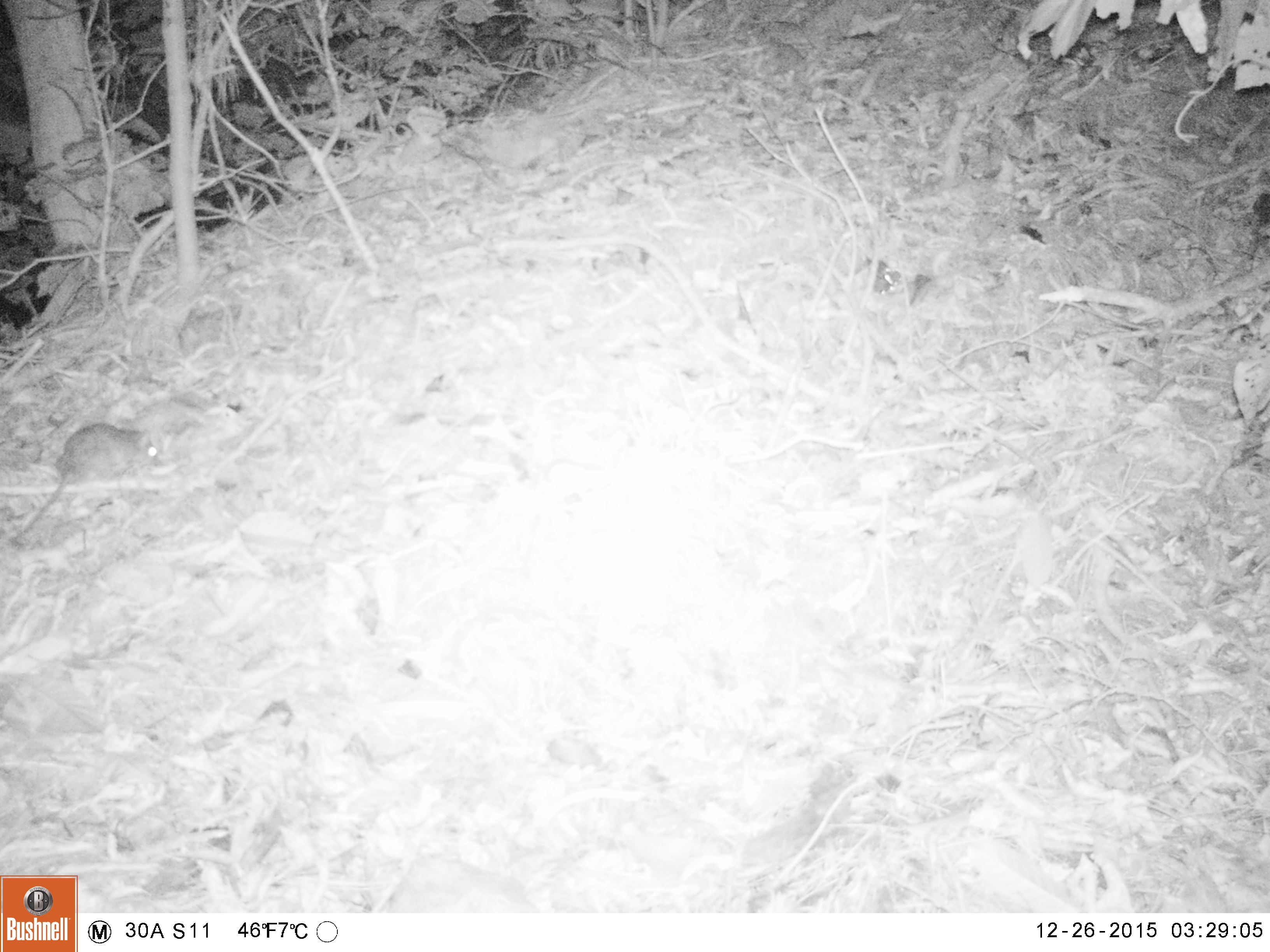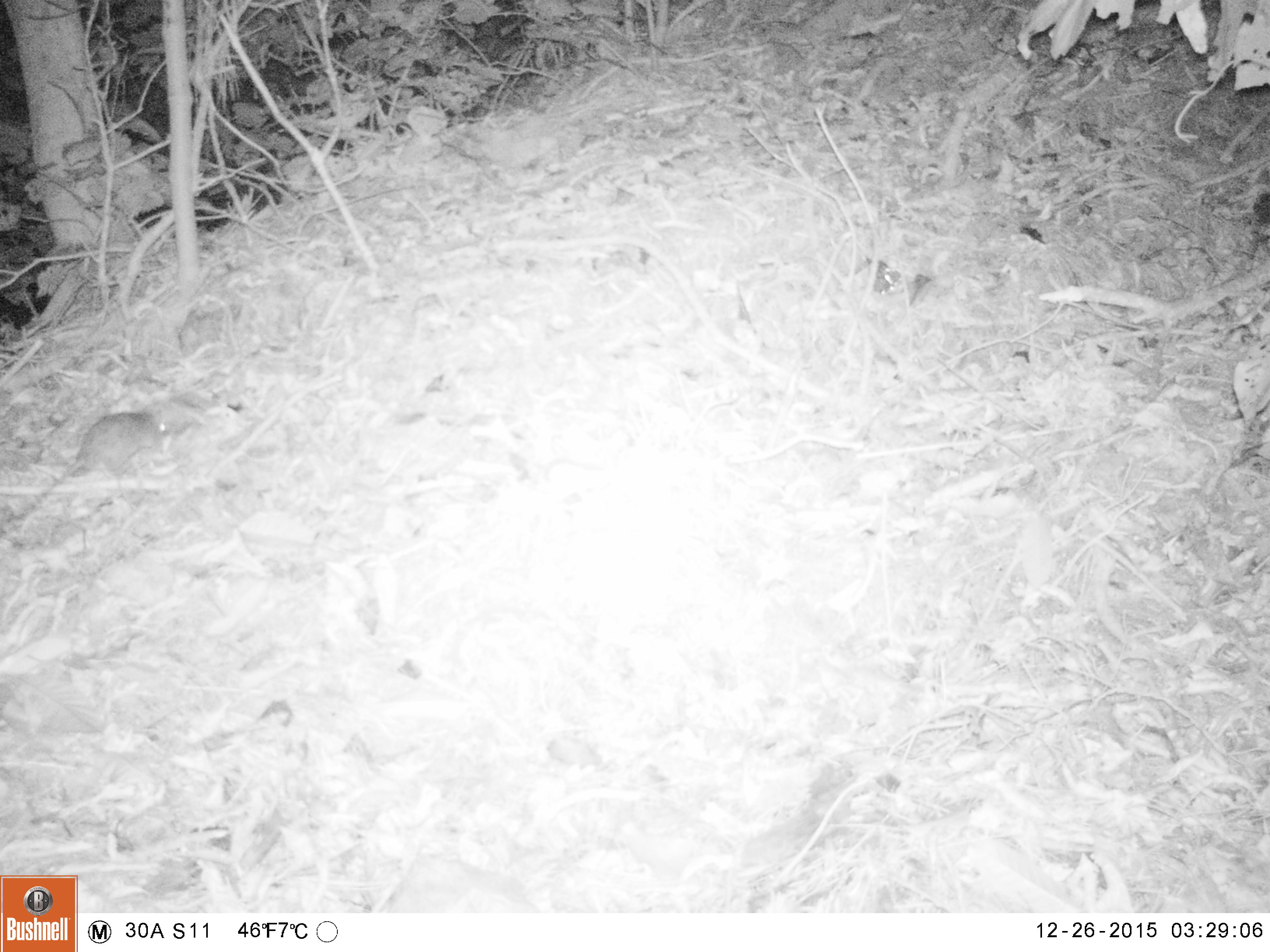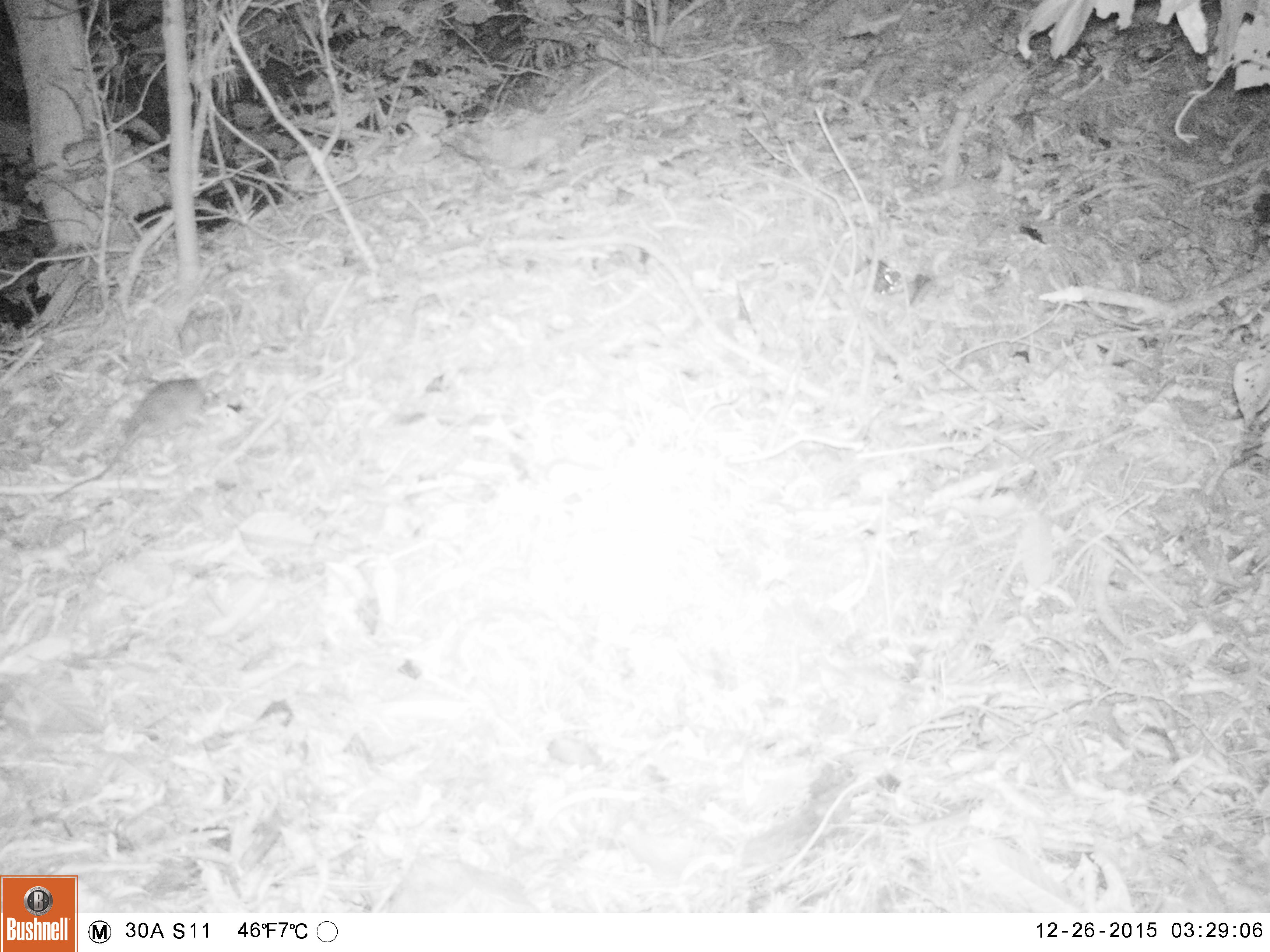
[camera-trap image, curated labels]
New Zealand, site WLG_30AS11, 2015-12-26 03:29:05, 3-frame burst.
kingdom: Animalia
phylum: Chordata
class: Mammalia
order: Rodentia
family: Muridae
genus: Rattus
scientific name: Rattus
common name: rat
Rat (Rattus).